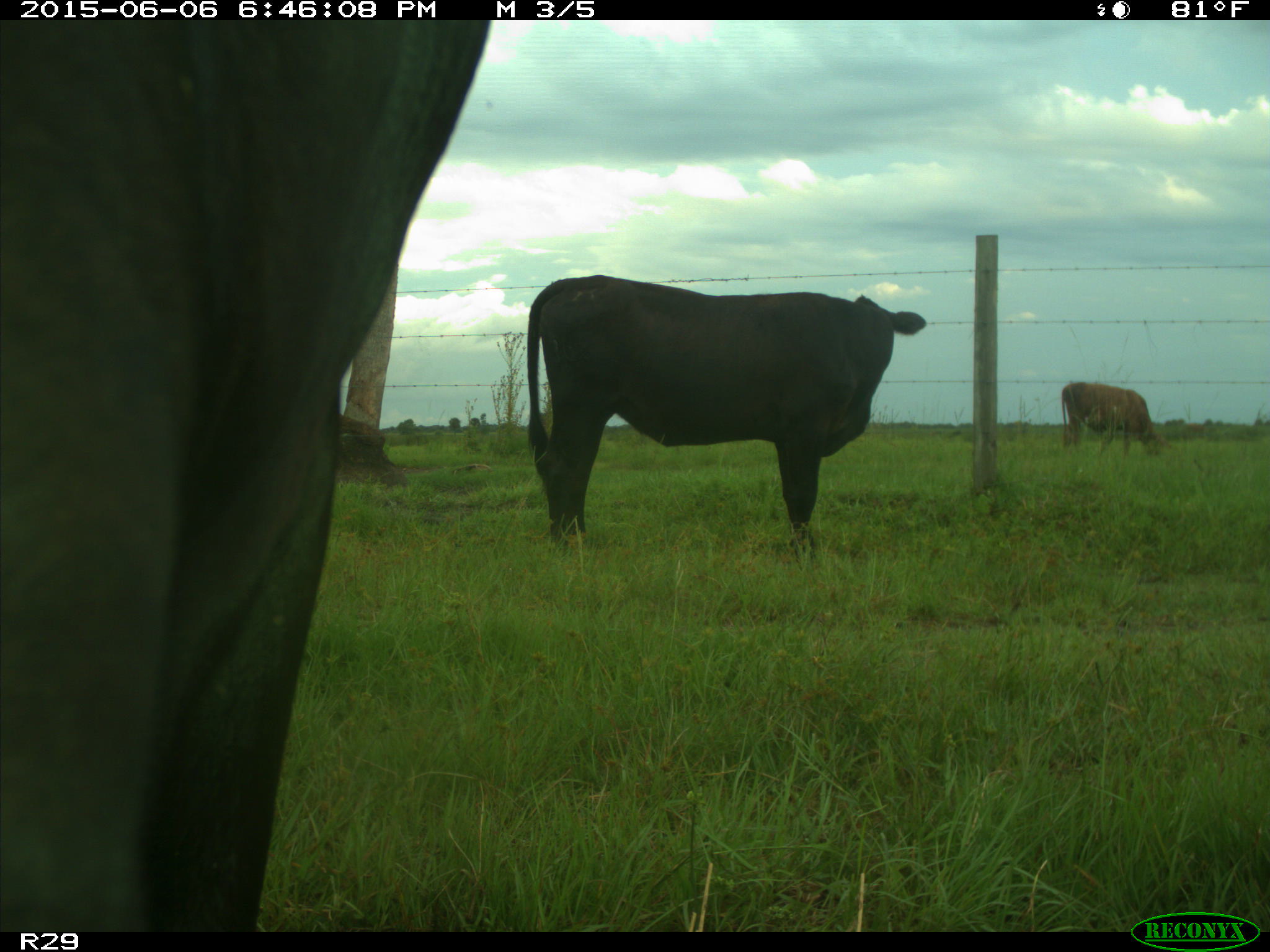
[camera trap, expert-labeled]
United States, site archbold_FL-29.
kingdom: Animalia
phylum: Chordata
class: Mammalia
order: Artiodactyla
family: Bovidae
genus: Bos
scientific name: Bos taurus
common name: domestic cow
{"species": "Bos taurus (domestic cow)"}